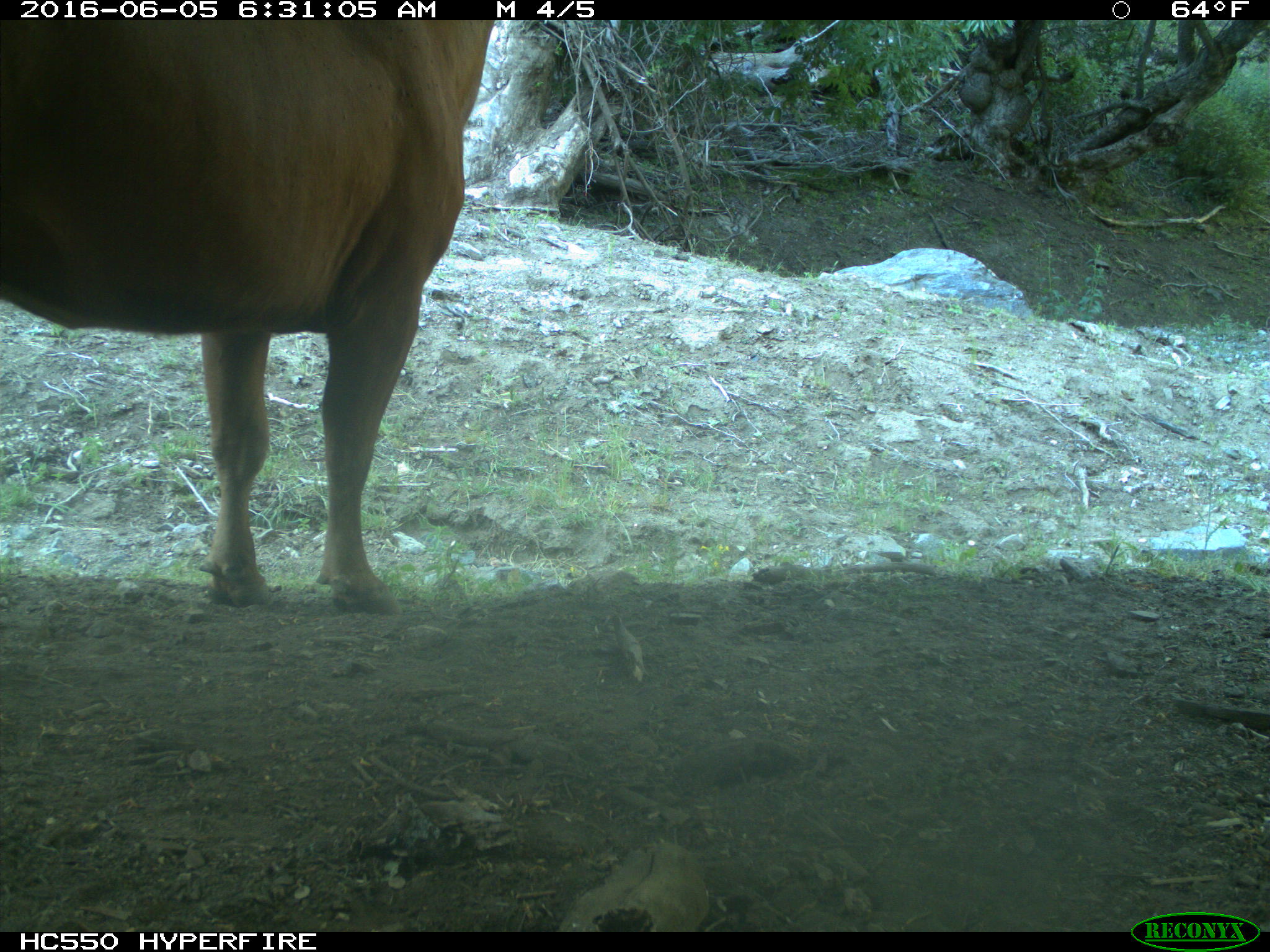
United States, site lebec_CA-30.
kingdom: Animalia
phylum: Chordata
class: Mammalia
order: Artiodactyla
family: Bovidae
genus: Bos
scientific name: Bos taurus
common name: domestic cow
Bos taurus (domestic cow).